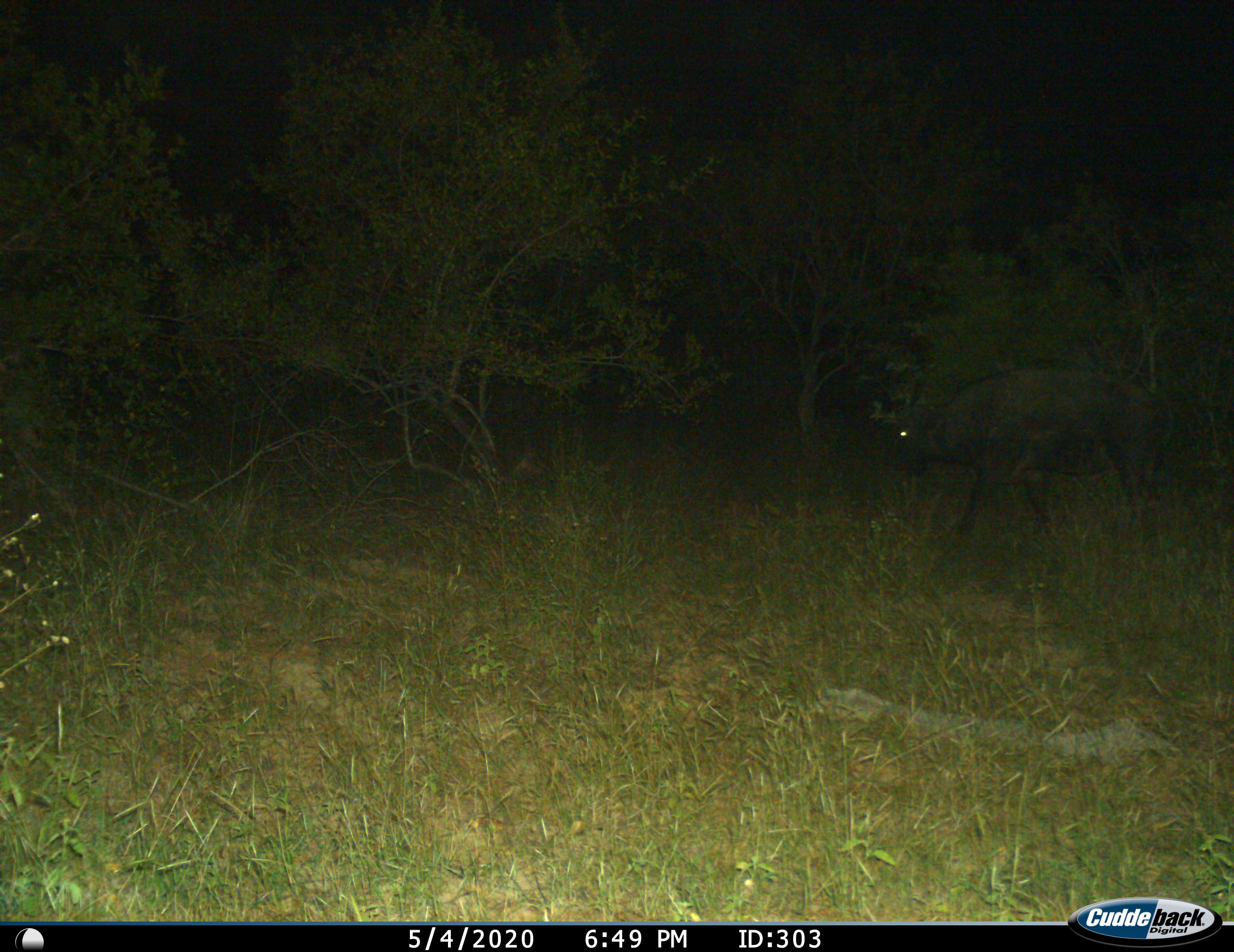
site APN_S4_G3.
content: unidentified animal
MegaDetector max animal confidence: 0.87